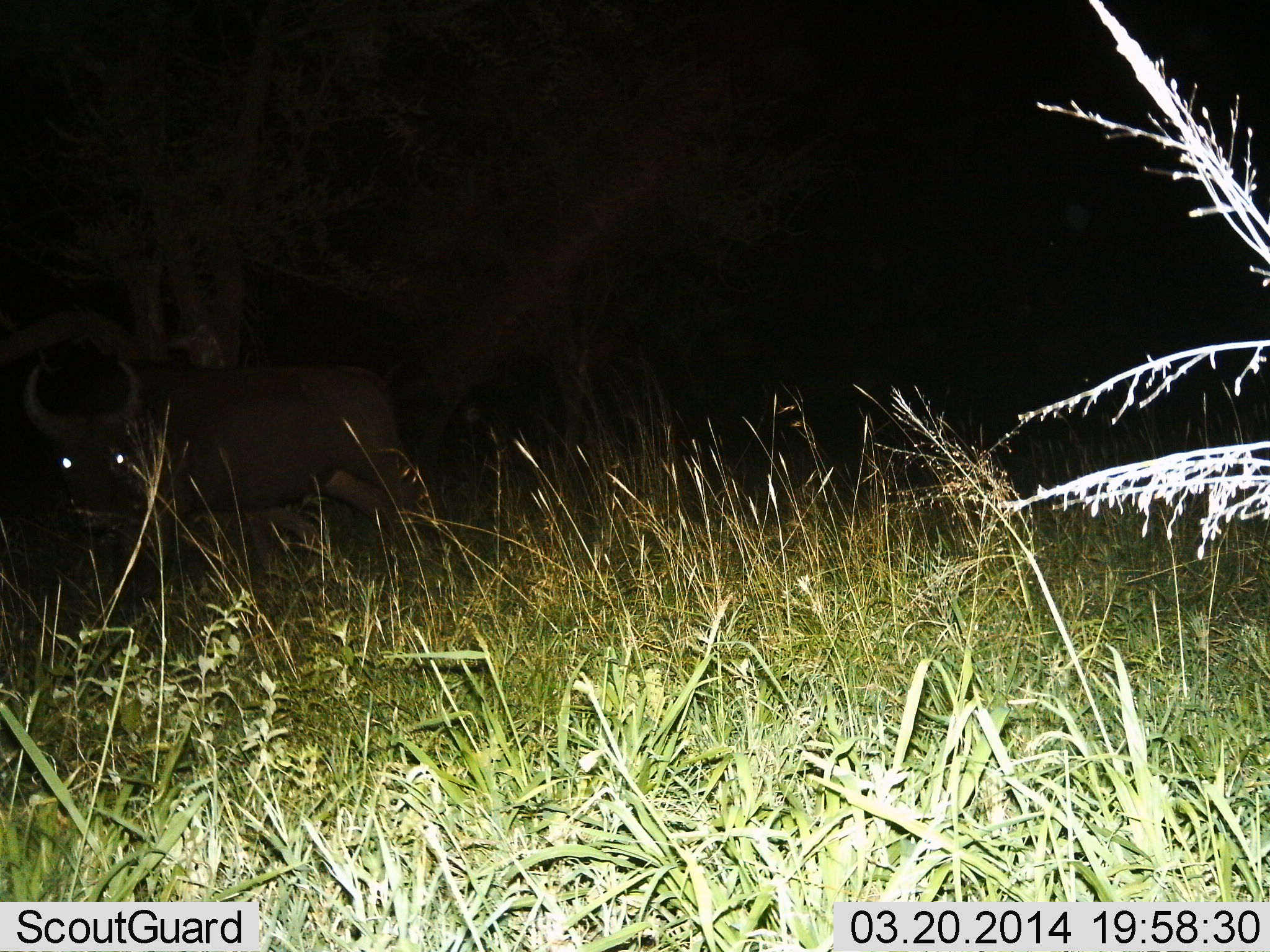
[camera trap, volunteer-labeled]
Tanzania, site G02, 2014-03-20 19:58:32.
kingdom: Animalia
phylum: Chordata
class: Mammalia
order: Artiodactyla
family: Bovidae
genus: Syncerus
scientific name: Syncerus caffer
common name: cape buffalo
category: buffalo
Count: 1.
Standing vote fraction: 80%.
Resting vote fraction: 10%.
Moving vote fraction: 10%.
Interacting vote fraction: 0%.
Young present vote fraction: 0%.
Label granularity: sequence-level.